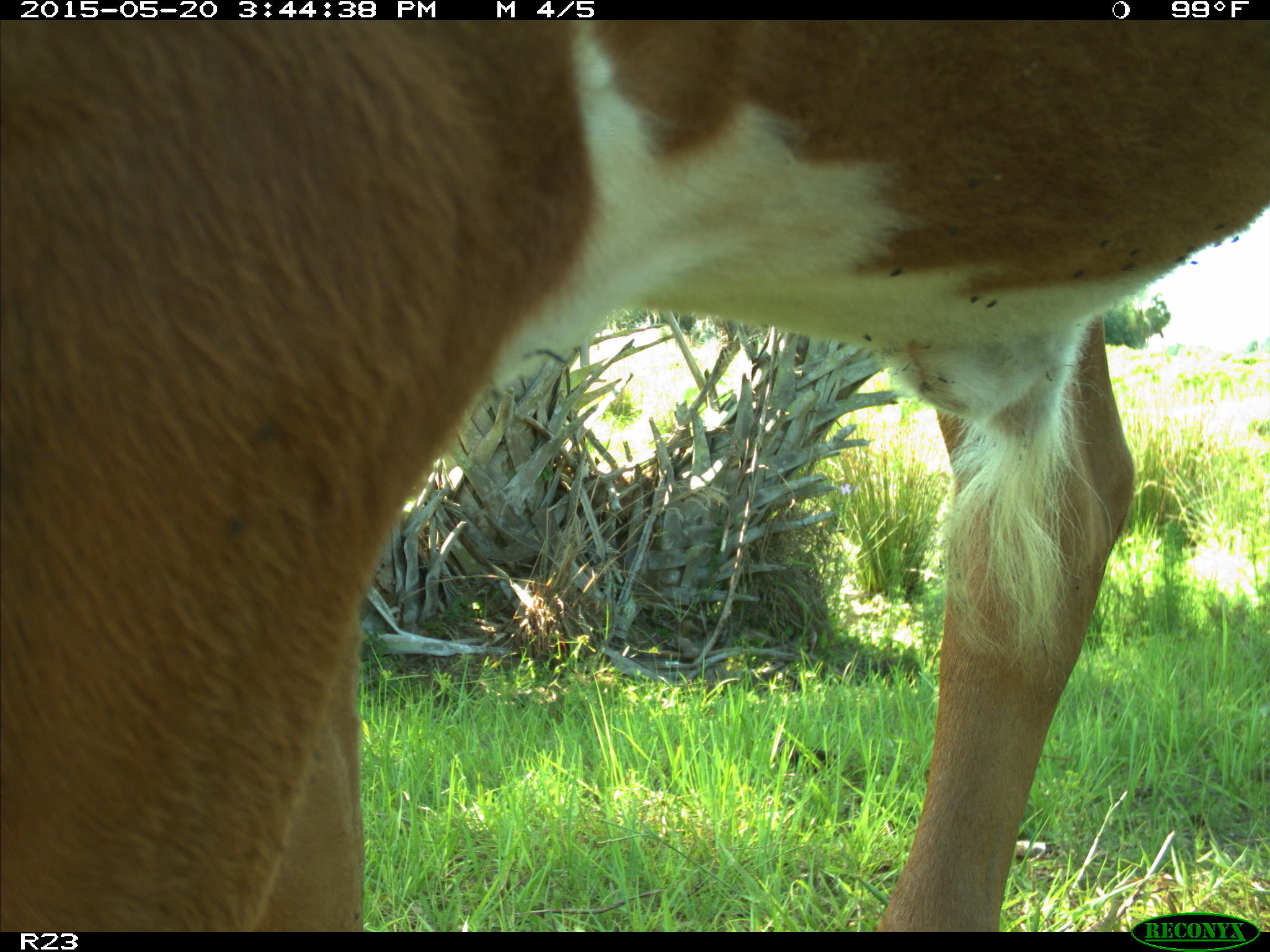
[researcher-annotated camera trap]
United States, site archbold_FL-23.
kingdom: Animalia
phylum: Chordata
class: Mammalia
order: Artiodactyla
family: Bovidae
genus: Bos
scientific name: Bos taurus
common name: domestic cow